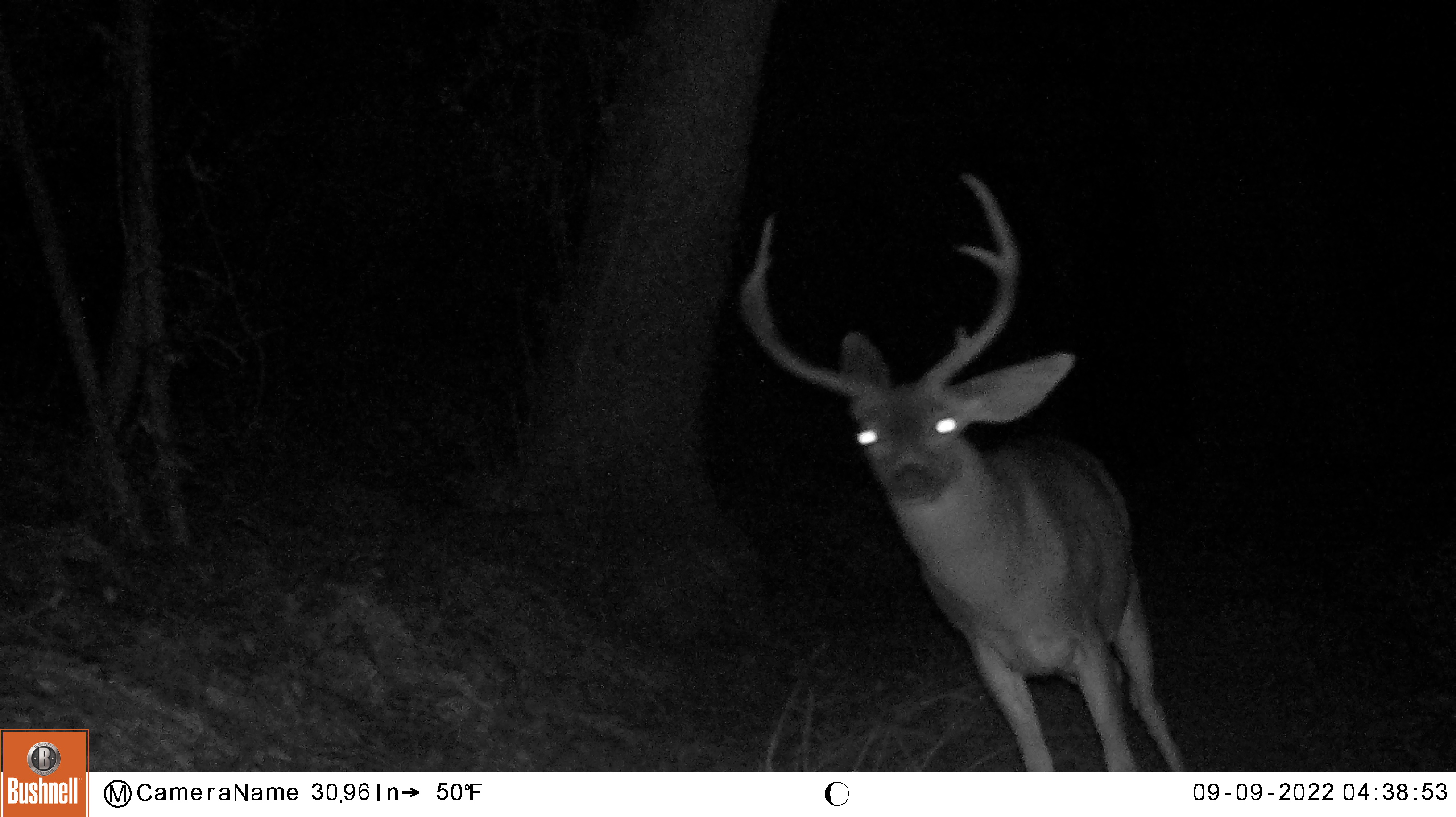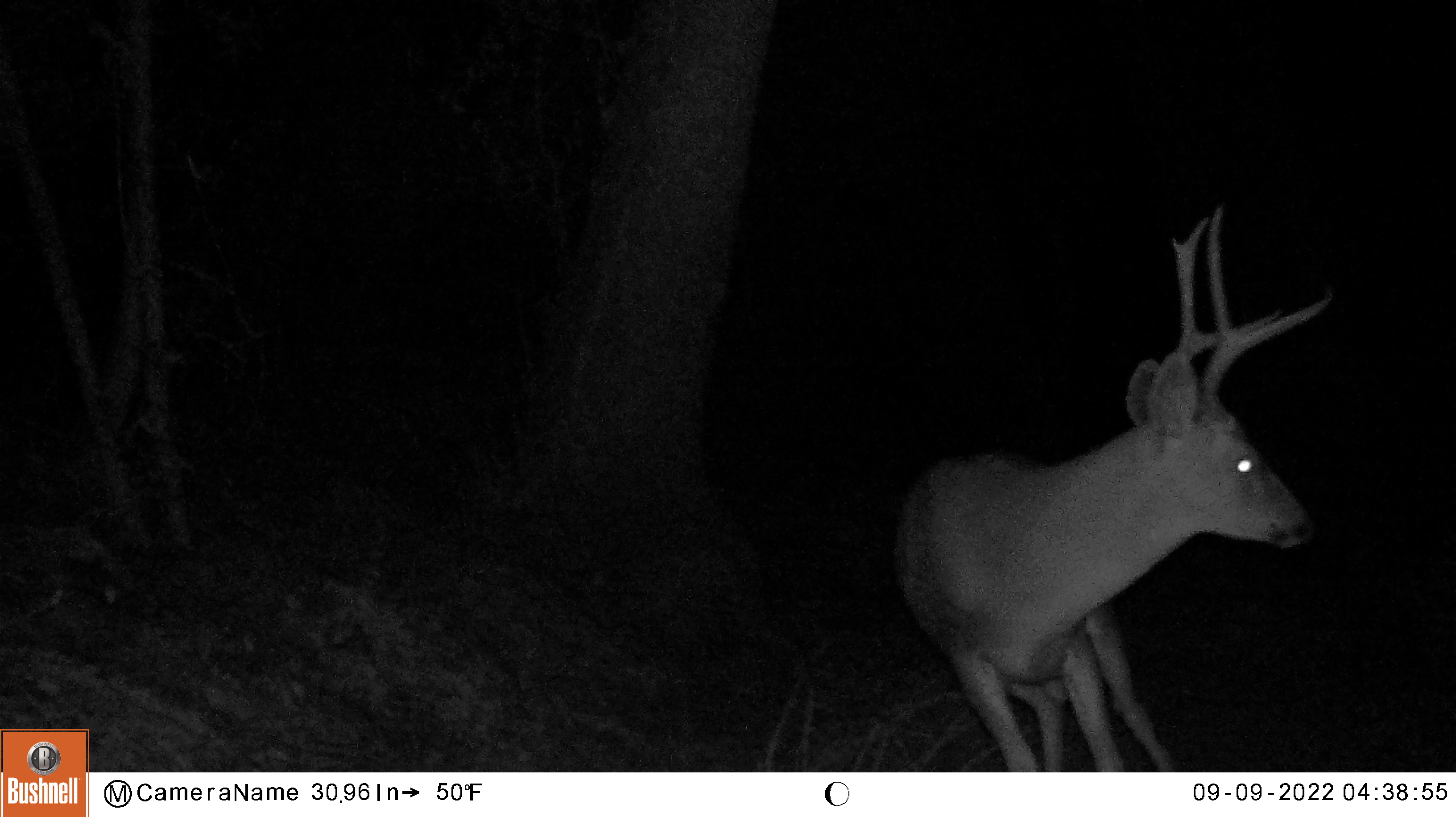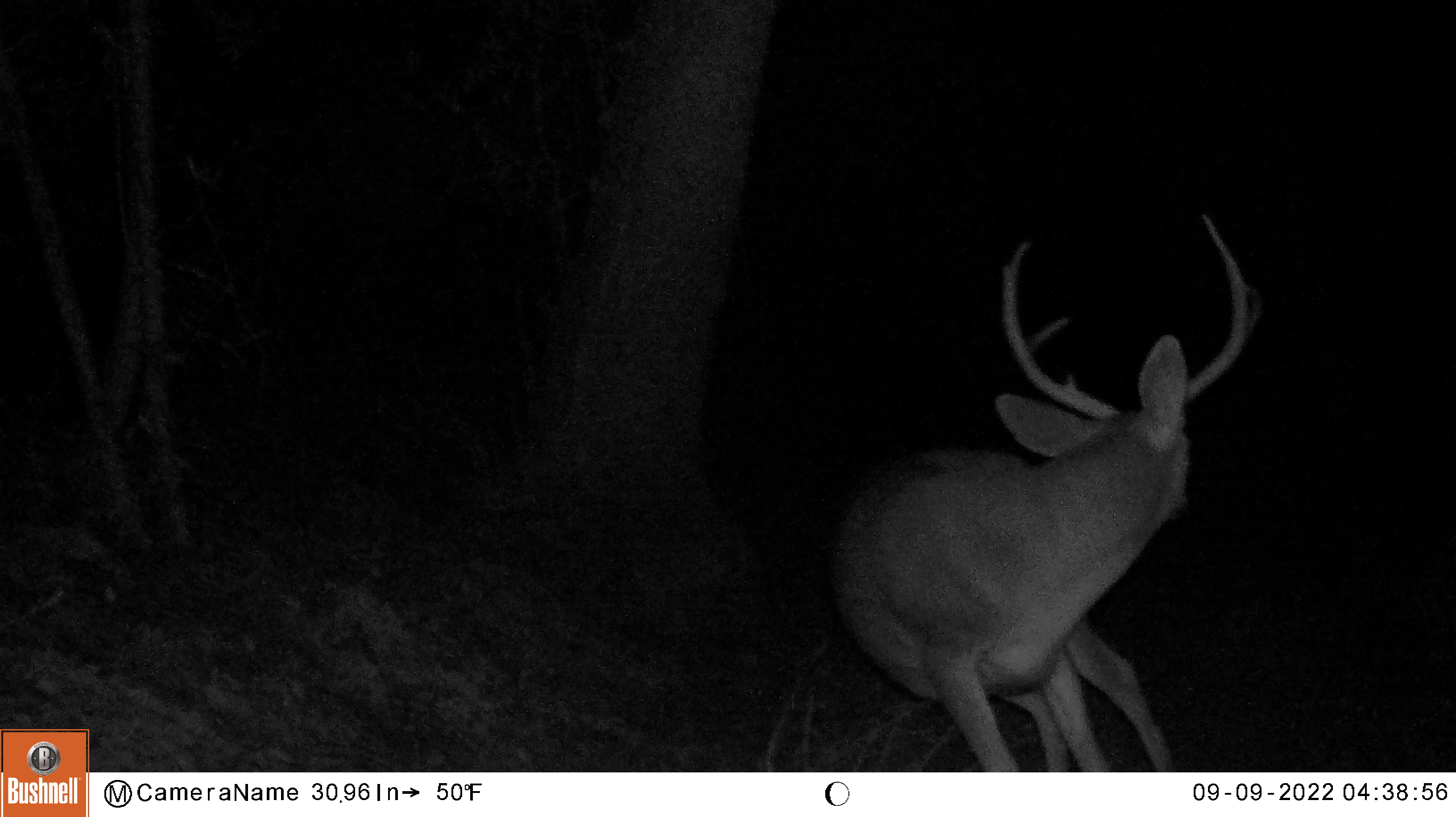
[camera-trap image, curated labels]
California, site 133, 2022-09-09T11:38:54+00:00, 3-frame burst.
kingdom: Animalia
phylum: Chordata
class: Mammalia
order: Artiodactyla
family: Cervidae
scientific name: Cervidae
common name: elk or deer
Elk or deer (Cervidae).